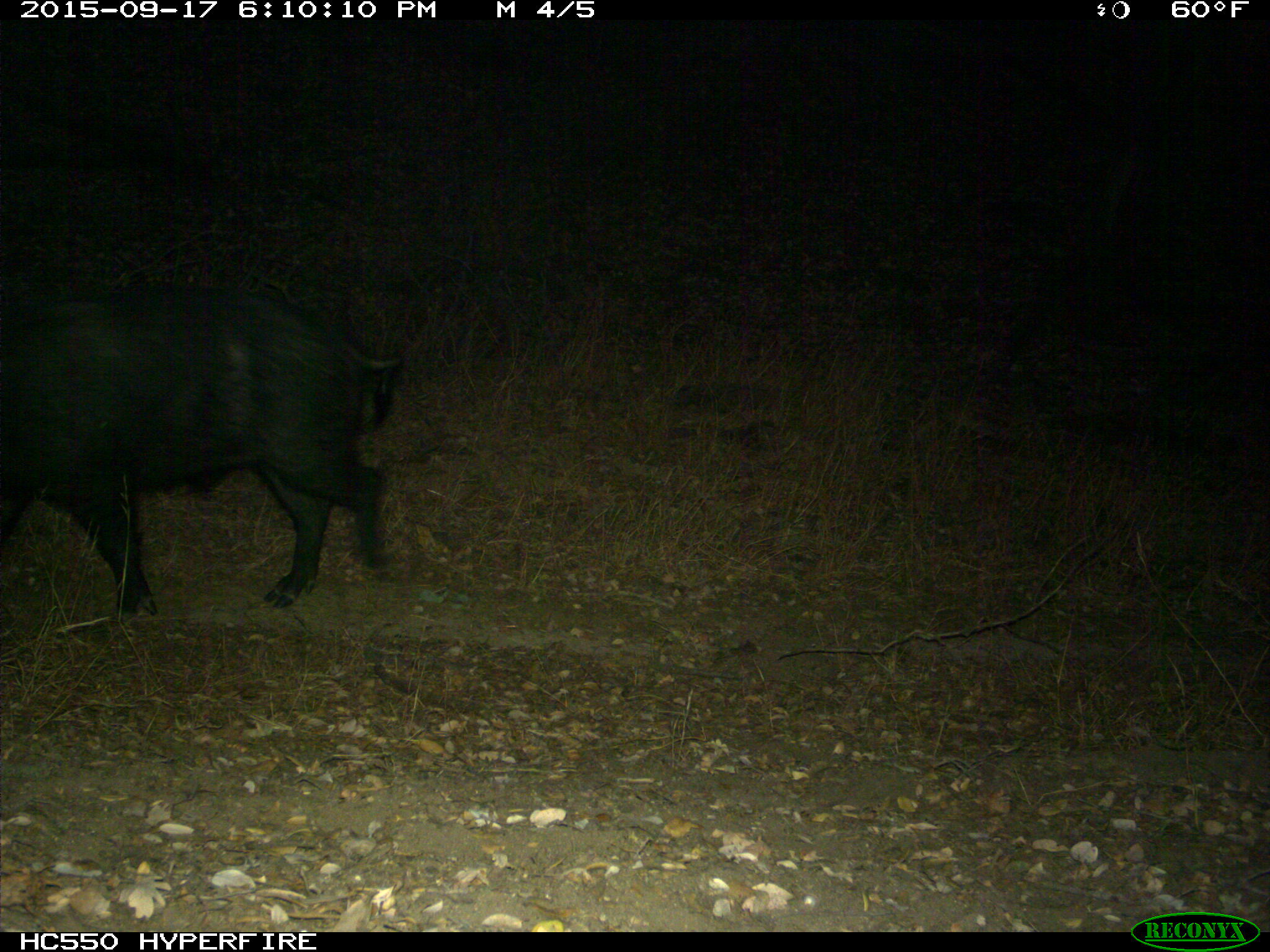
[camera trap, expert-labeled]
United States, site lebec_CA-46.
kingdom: Animalia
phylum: Chordata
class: Mammalia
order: Artiodactyla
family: Suidae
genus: Sus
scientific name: Sus scrofa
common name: wild boar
Sus scrofa (wild boar).